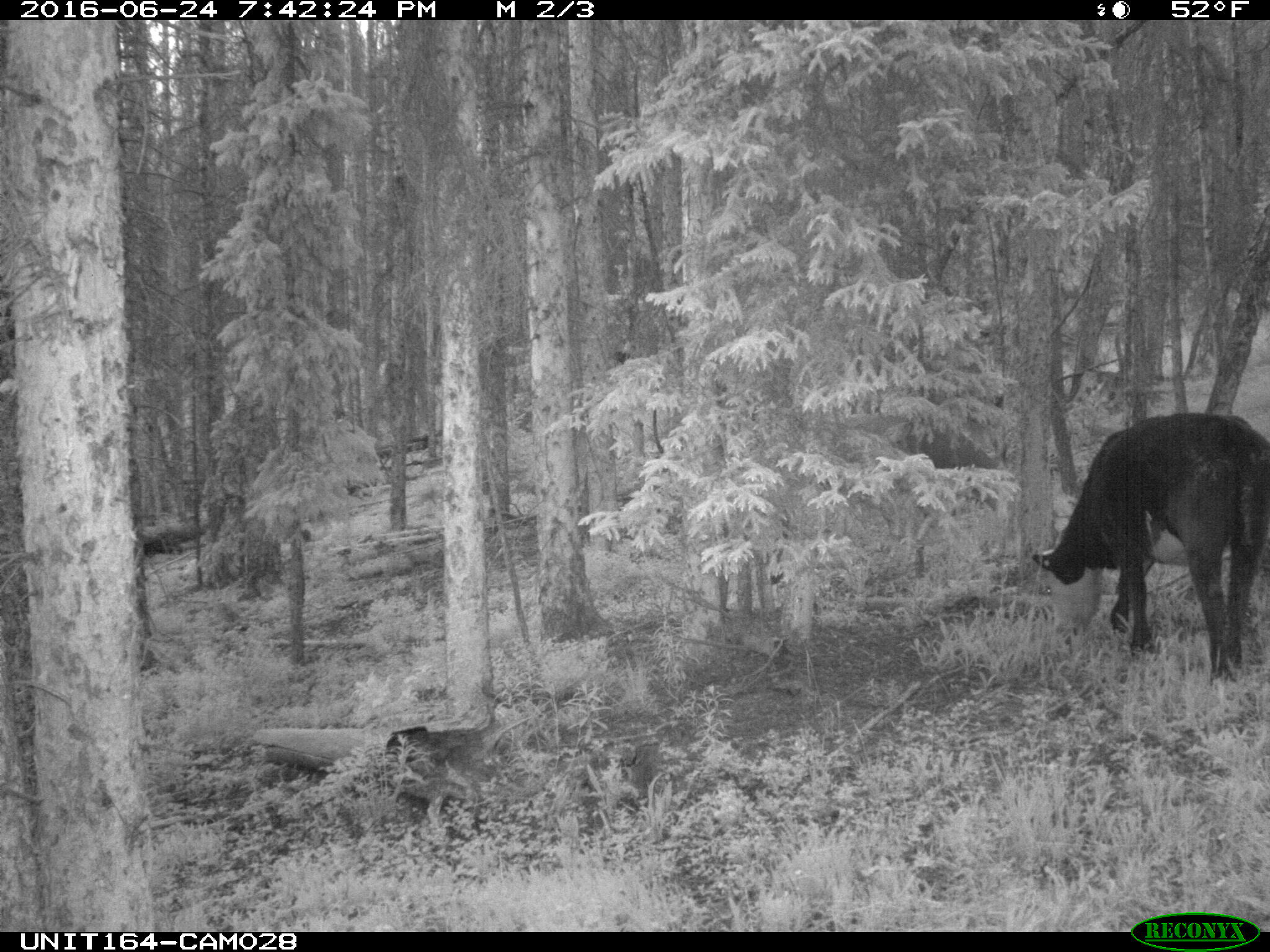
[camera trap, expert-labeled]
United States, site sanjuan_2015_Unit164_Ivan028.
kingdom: Animalia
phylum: Chordata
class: Mammalia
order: Artiodactyla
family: Bovidae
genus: Bos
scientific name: Bos taurus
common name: domestic cow